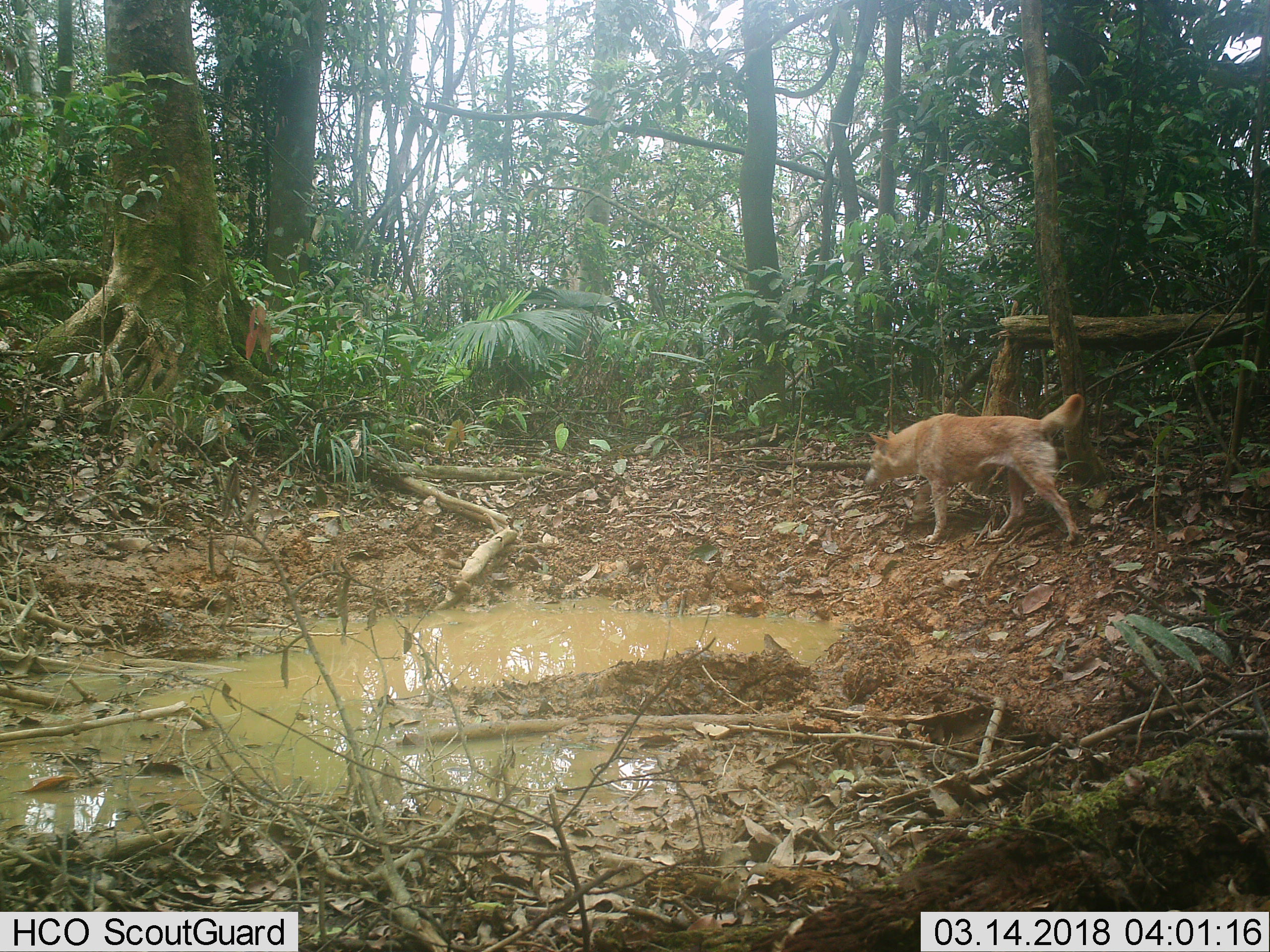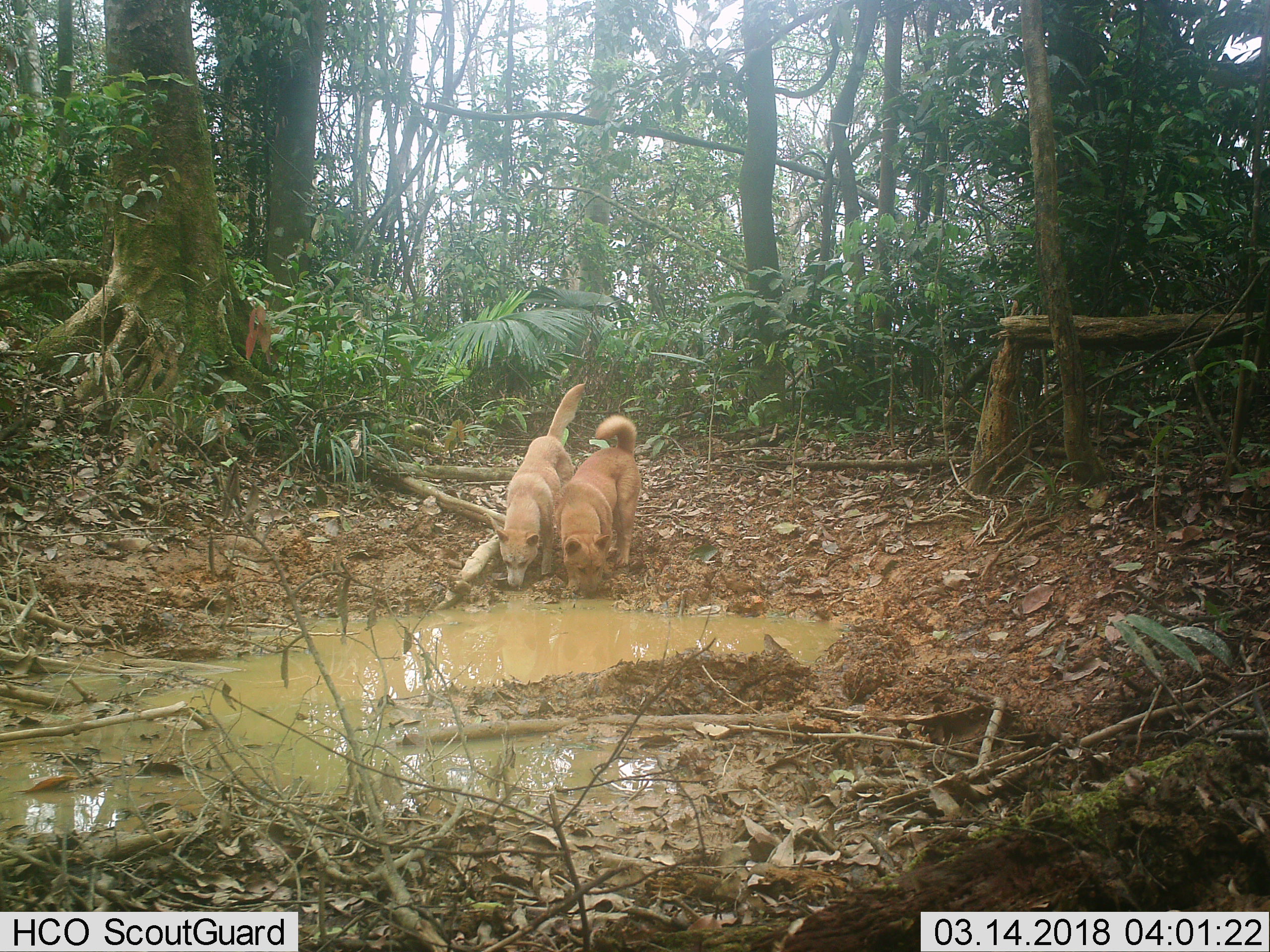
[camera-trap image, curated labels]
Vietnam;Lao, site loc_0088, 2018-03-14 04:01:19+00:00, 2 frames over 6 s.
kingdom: Animalia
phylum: Chordata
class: Mammalia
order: Carnivora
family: Canidae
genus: Canis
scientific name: Canis familiaris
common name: domestic dog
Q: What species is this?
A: Domestic dog (Canis familiaris).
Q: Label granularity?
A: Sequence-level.